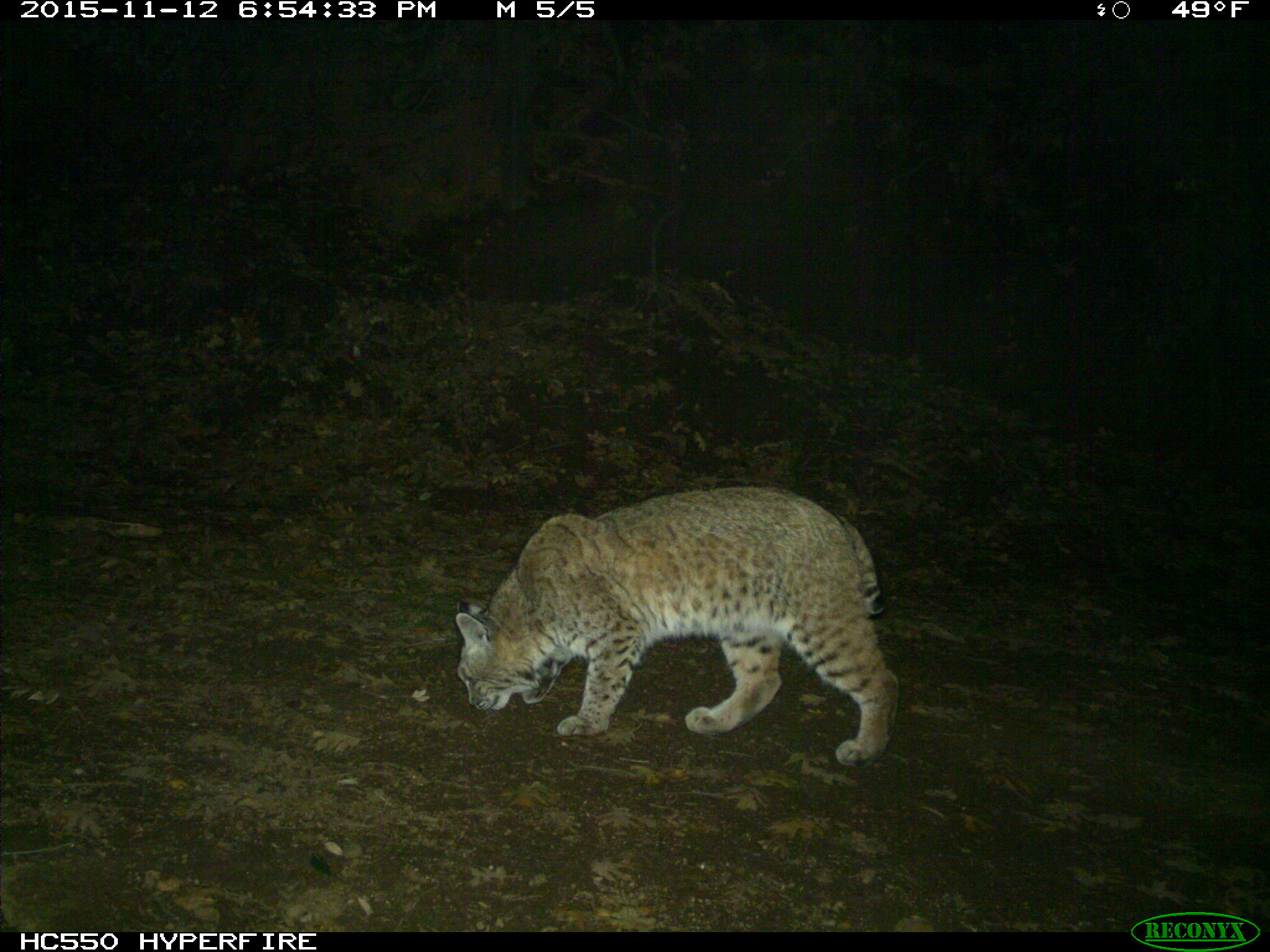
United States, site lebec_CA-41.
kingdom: Animalia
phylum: Chordata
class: Mammalia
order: Carnivora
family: Felidae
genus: Lynx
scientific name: Lynx rufus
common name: bobcat